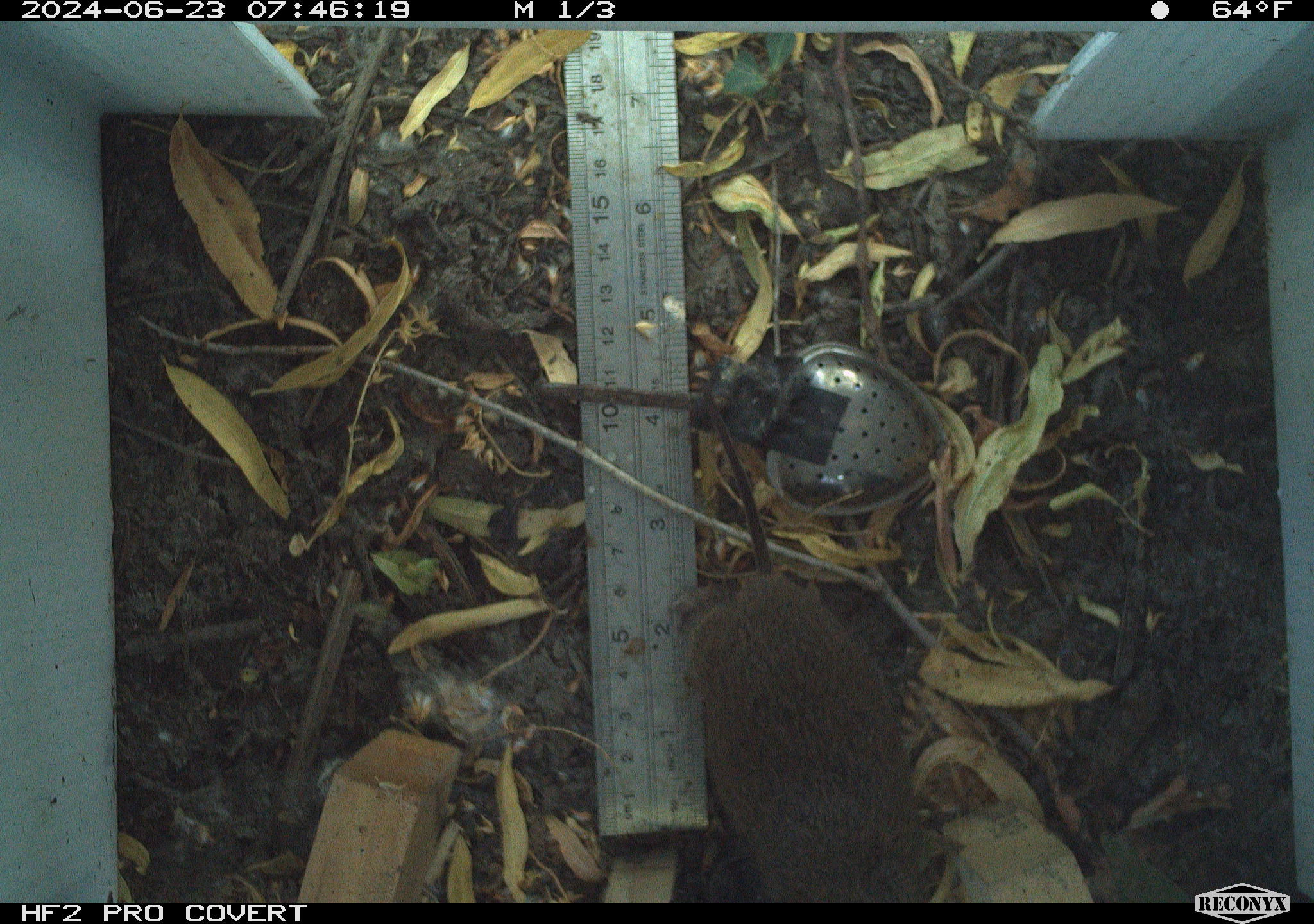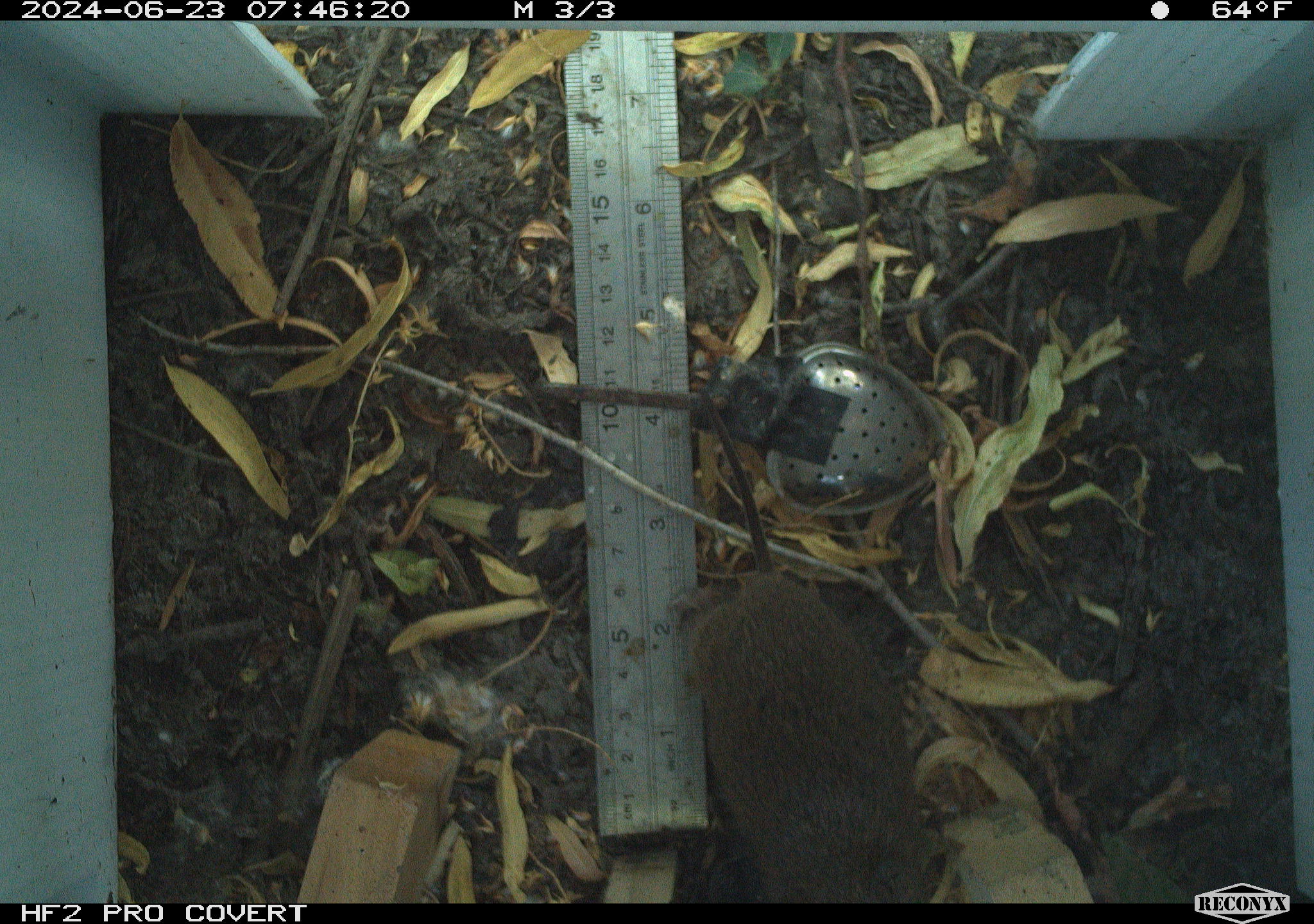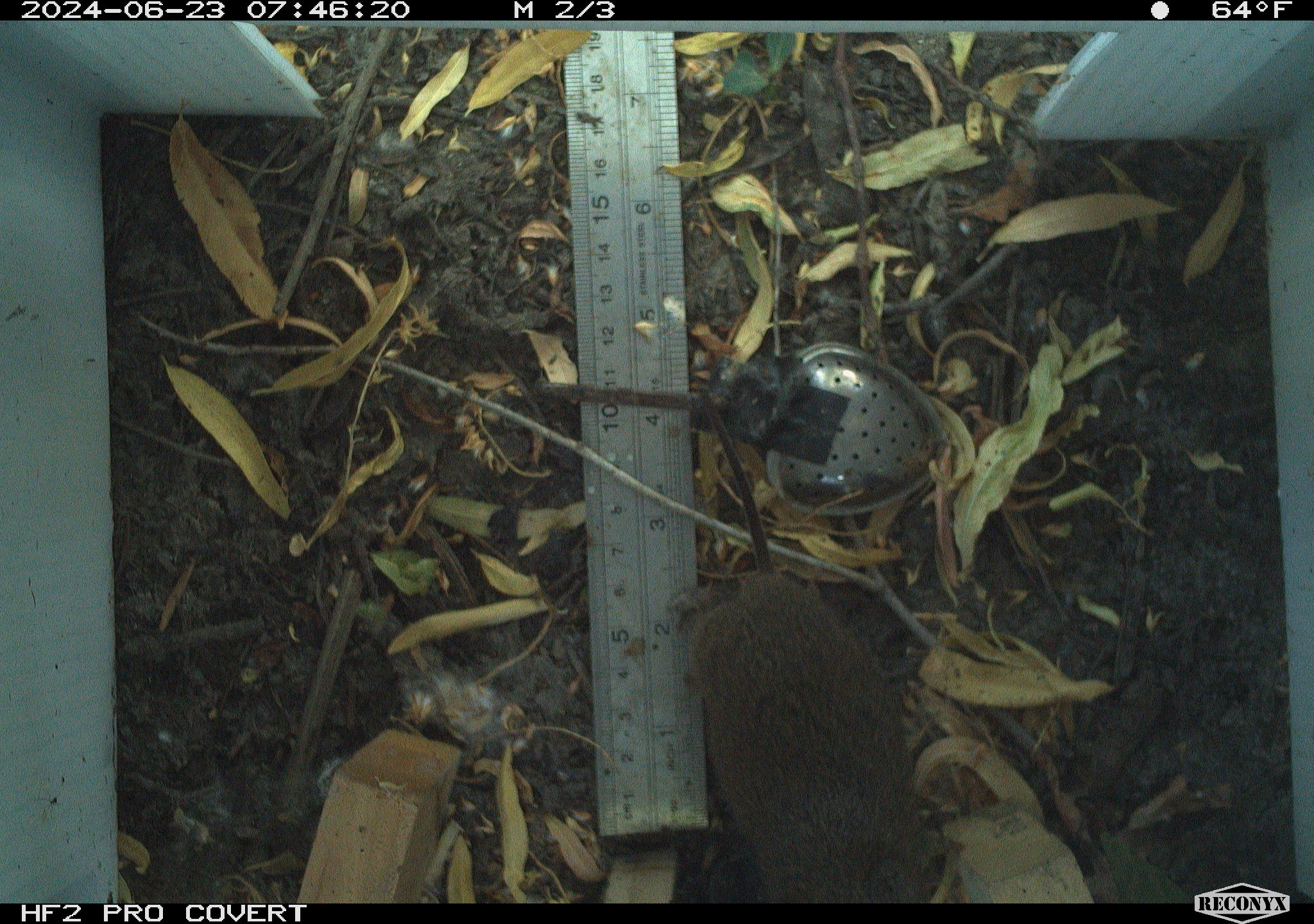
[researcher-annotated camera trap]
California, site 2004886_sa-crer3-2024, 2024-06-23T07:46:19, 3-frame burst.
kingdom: Animalia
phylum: Chordata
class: Mammalia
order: Rodentia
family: Cricetidae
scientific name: Arvicolinae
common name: voles, lemmings, and muskrats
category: arvicolinae subfamily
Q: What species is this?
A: Arvicolinae subfamily (voles, lemmings, and muskrats) (Arvicolinae).